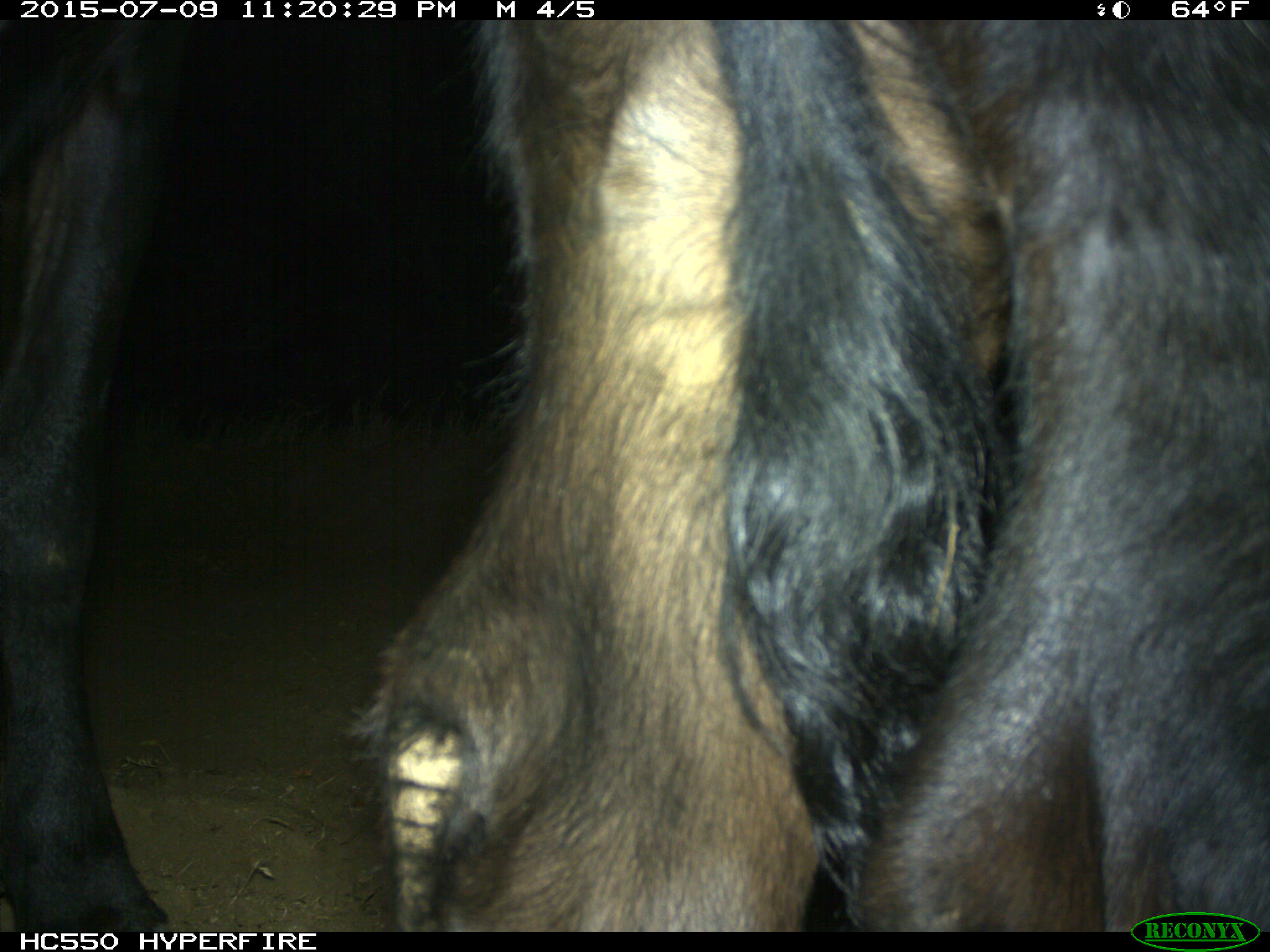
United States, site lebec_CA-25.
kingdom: Animalia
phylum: Chordata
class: Mammalia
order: Artiodactyla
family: Bovidae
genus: Bos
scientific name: Bos taurus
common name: domestic cow